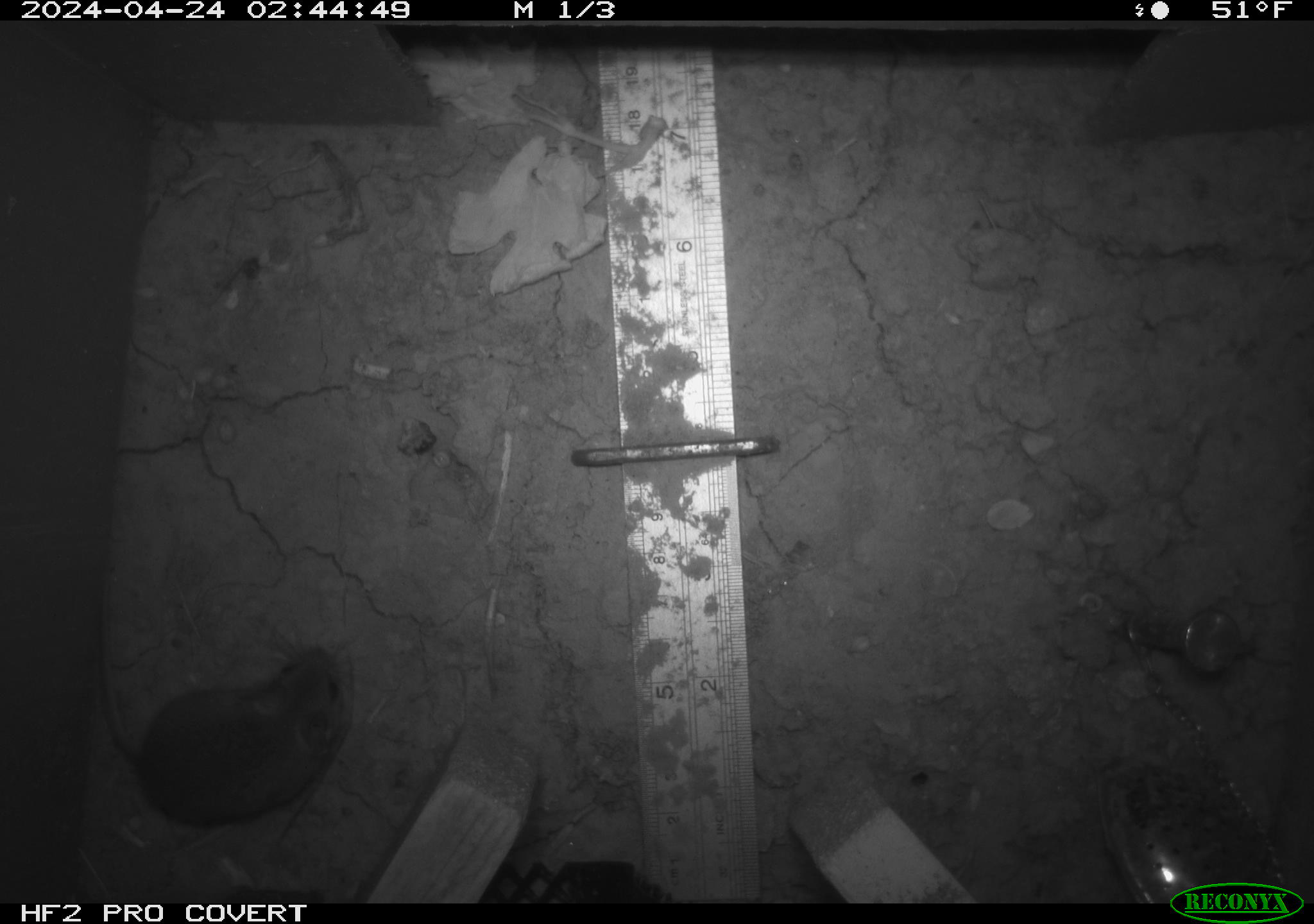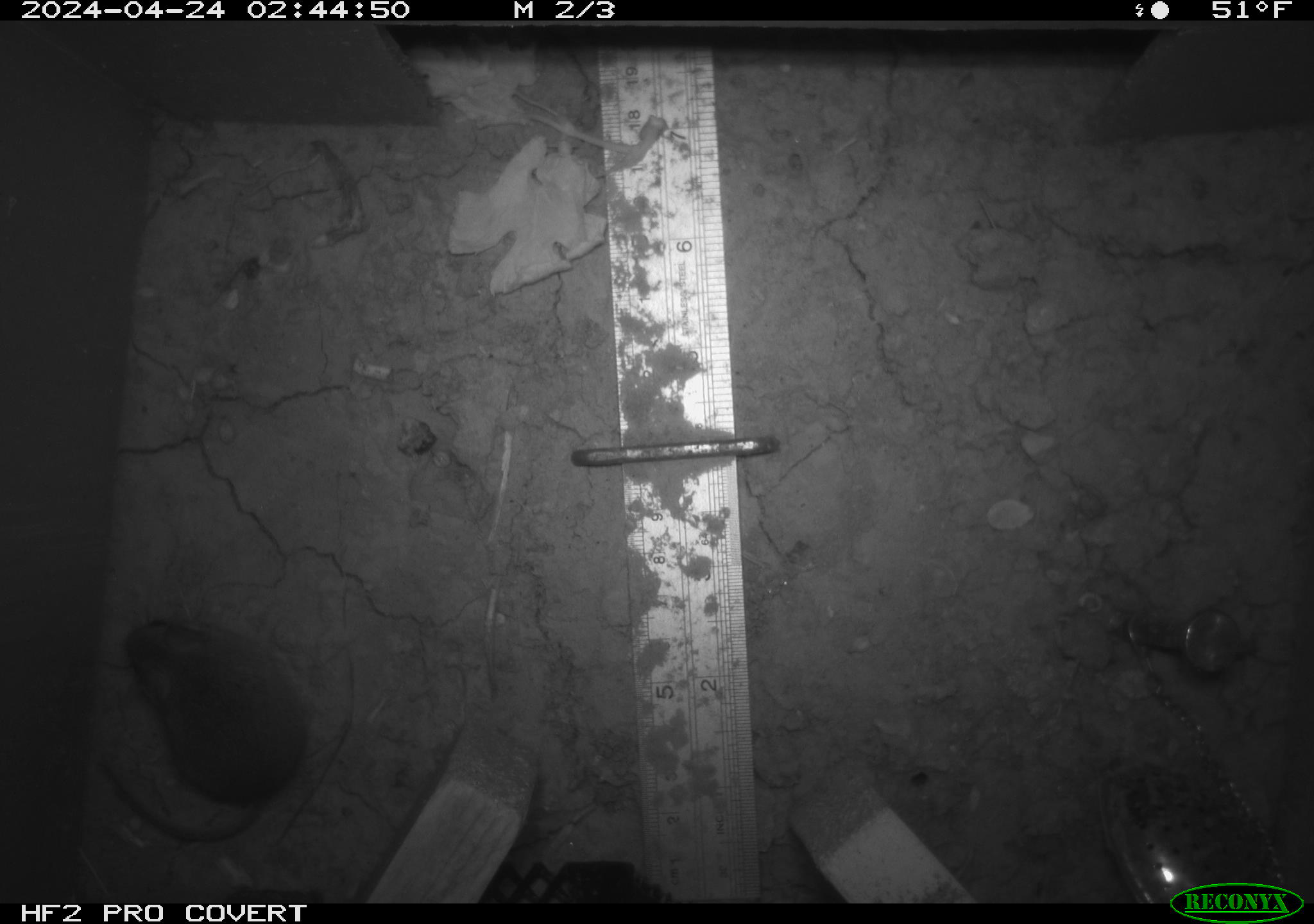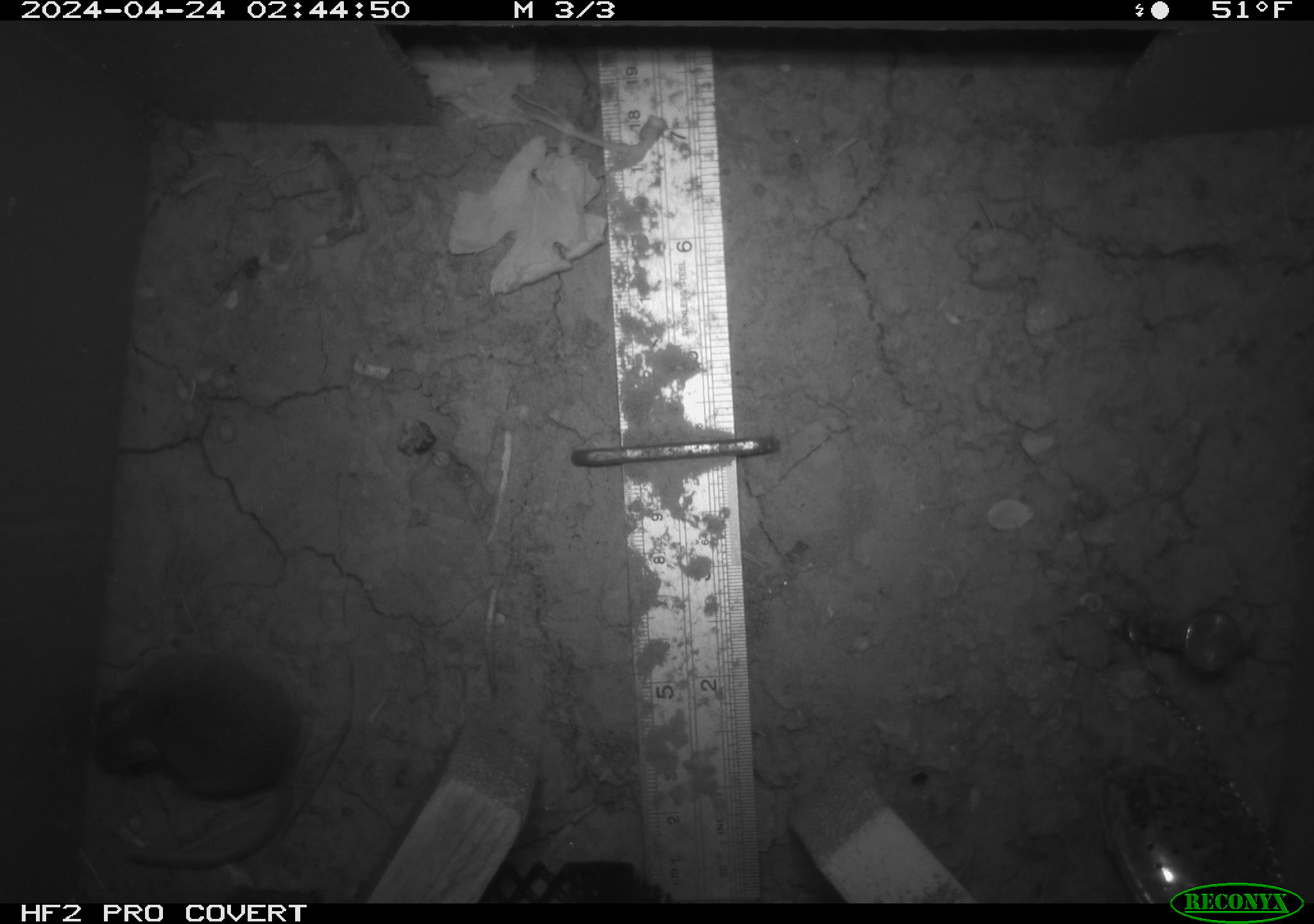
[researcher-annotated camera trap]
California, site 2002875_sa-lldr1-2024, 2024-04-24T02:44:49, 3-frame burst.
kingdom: Animalia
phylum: Chordata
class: Mammalia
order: Rodentia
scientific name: Rodentia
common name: mouse species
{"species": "mouse species (Rodentia)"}